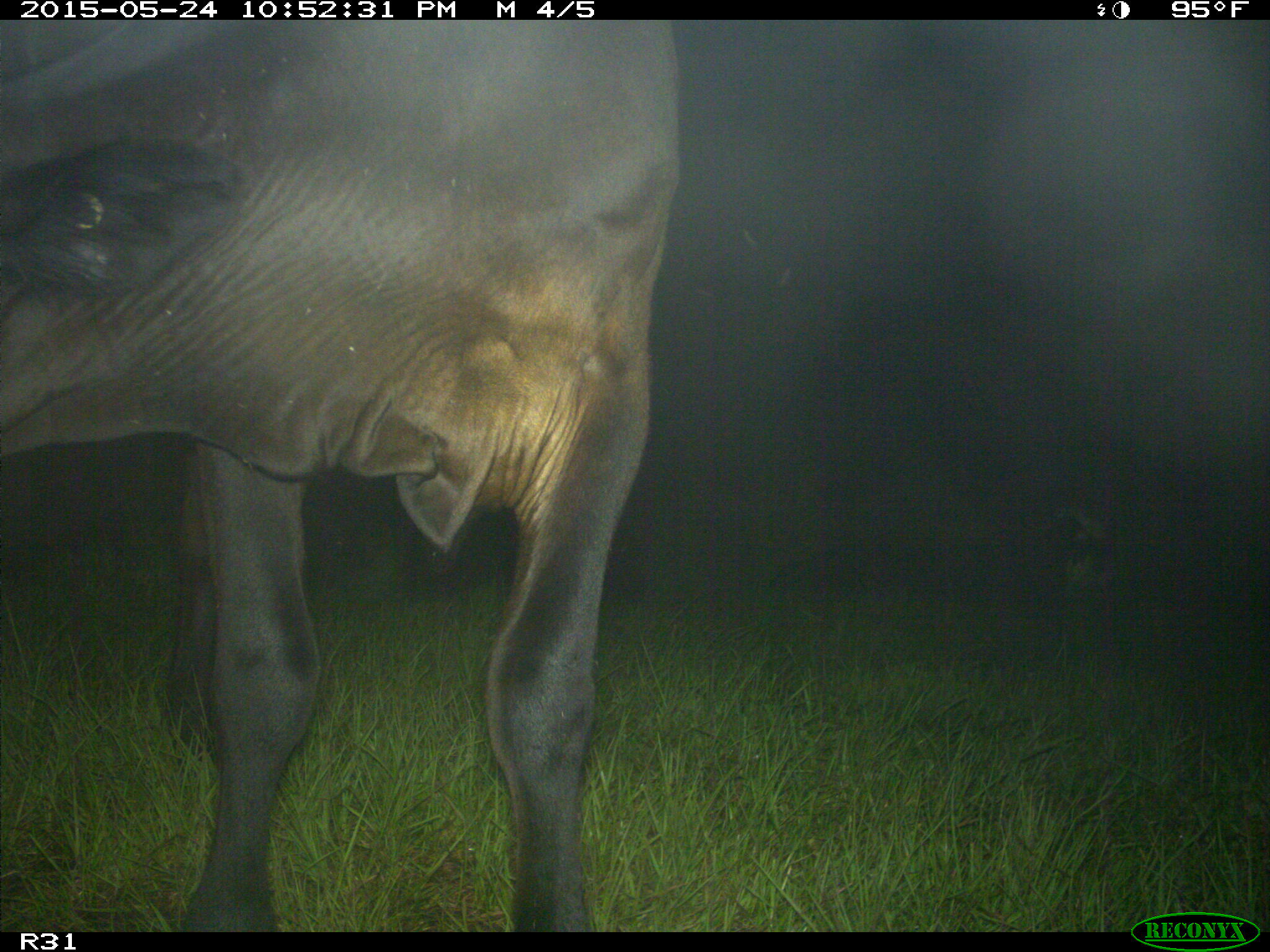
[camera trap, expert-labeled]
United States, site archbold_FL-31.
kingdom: Animalia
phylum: Chordata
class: Mammalia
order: Artiodactyla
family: Bovidae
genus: Bos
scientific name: Bos taurus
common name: domestic cow